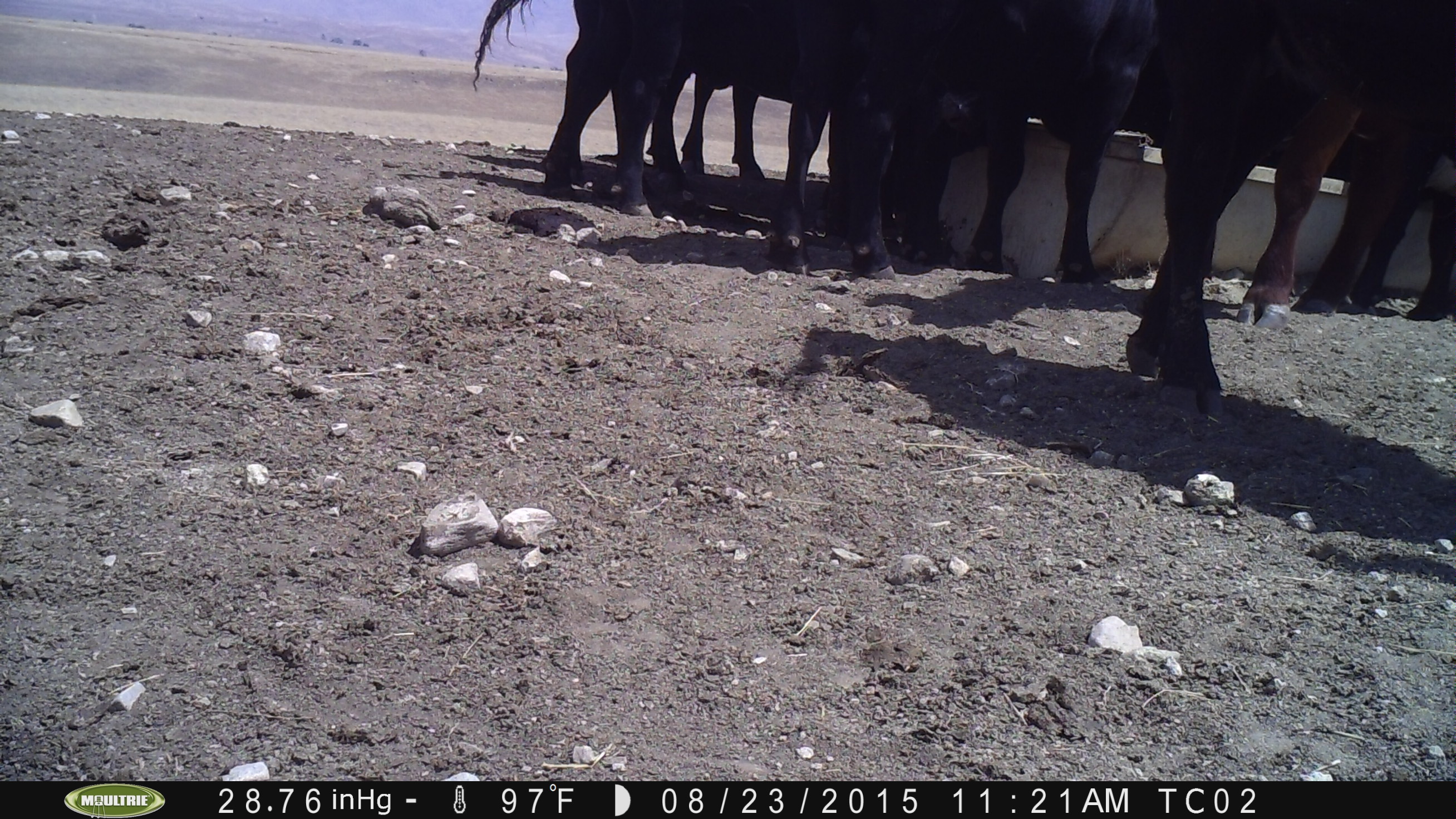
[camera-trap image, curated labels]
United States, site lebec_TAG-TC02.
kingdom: Animalia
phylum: Chordata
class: Mammalia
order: Artiodactyla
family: Bovidae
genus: Bos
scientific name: Bos taurus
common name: domestic cow